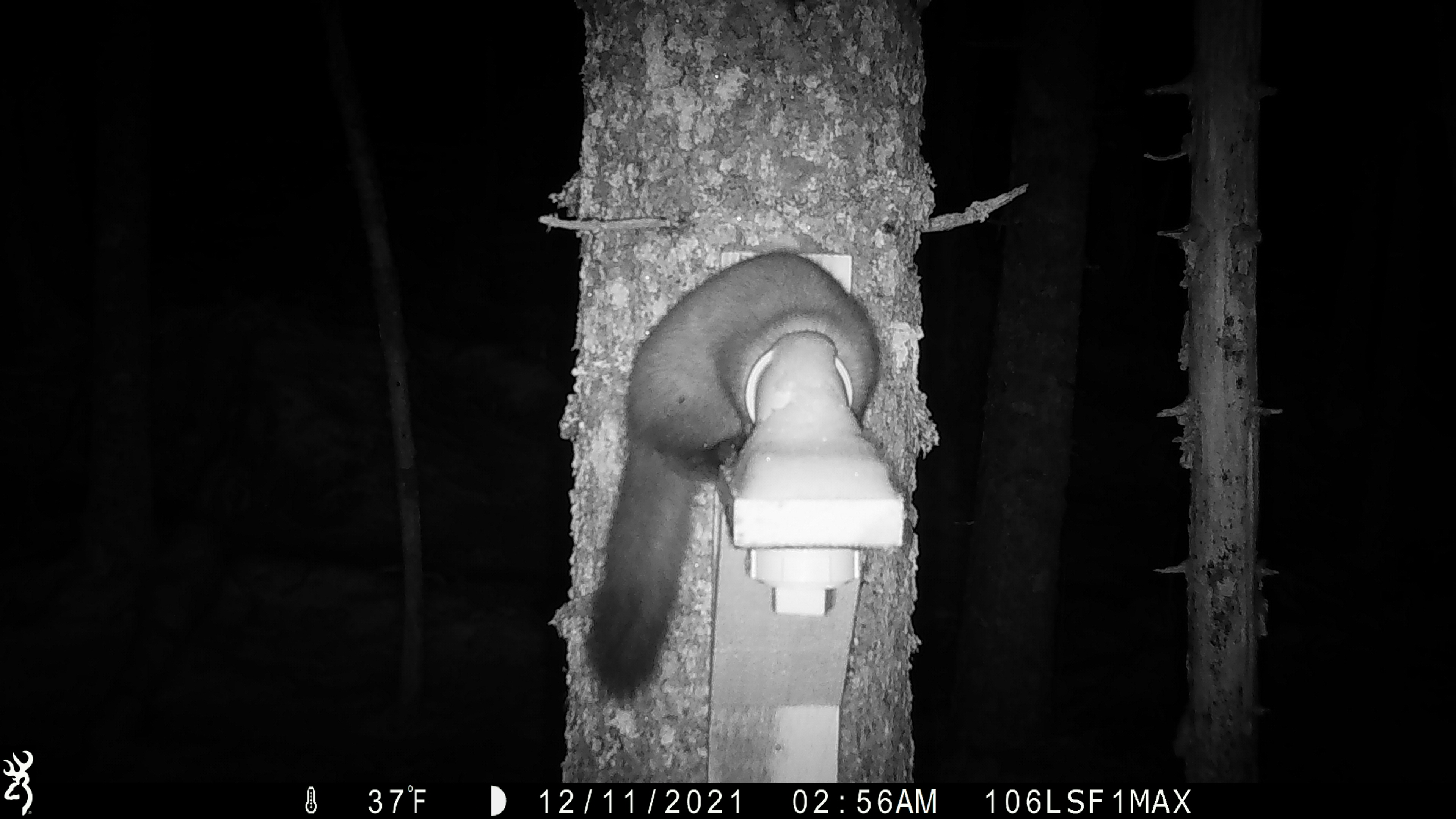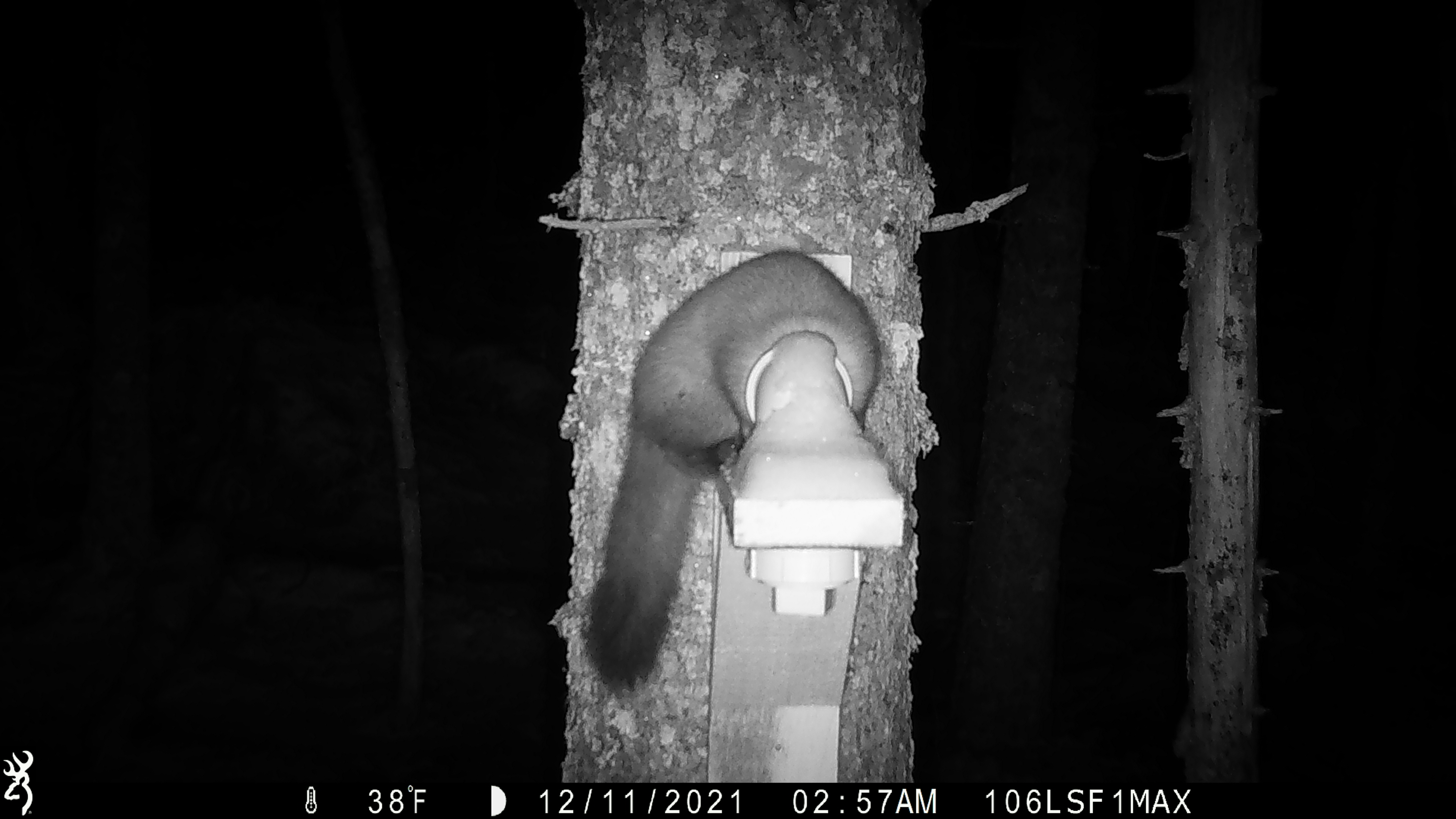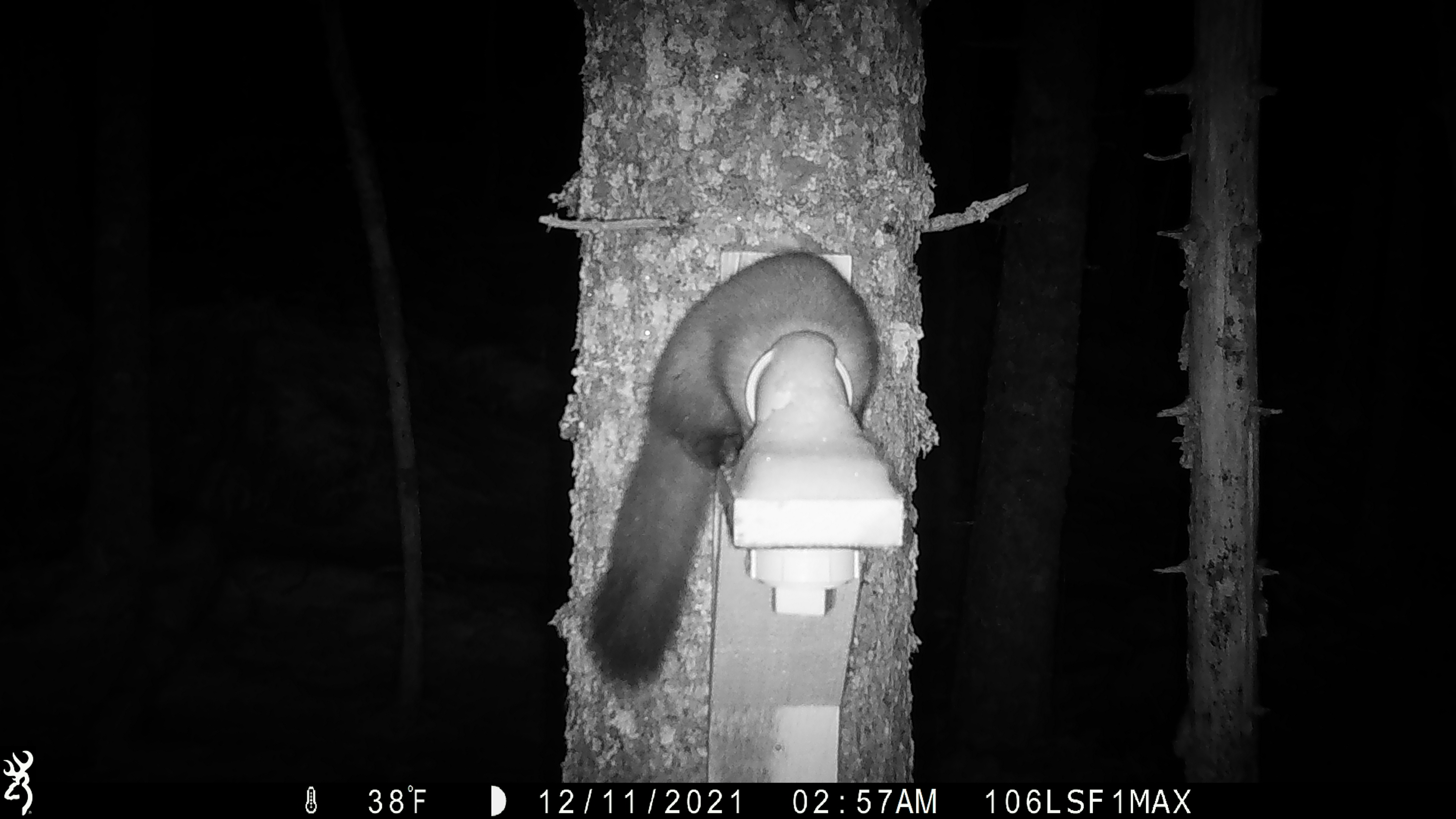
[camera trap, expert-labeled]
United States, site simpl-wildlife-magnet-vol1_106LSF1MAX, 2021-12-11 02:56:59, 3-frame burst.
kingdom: Animalia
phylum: Chordata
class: Mammalia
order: Carnivora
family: Mustelidae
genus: Martes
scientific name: Martes americana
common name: american marten